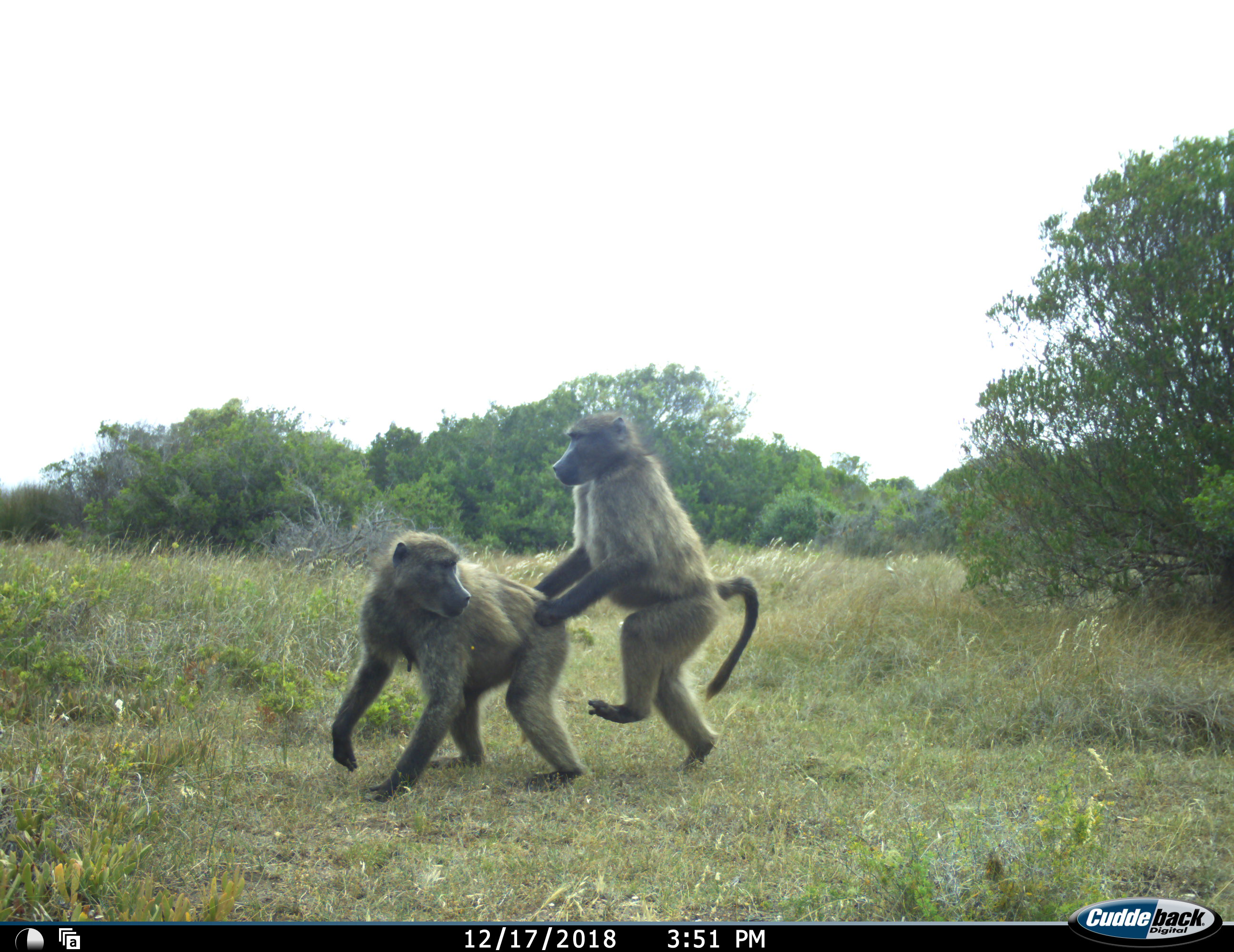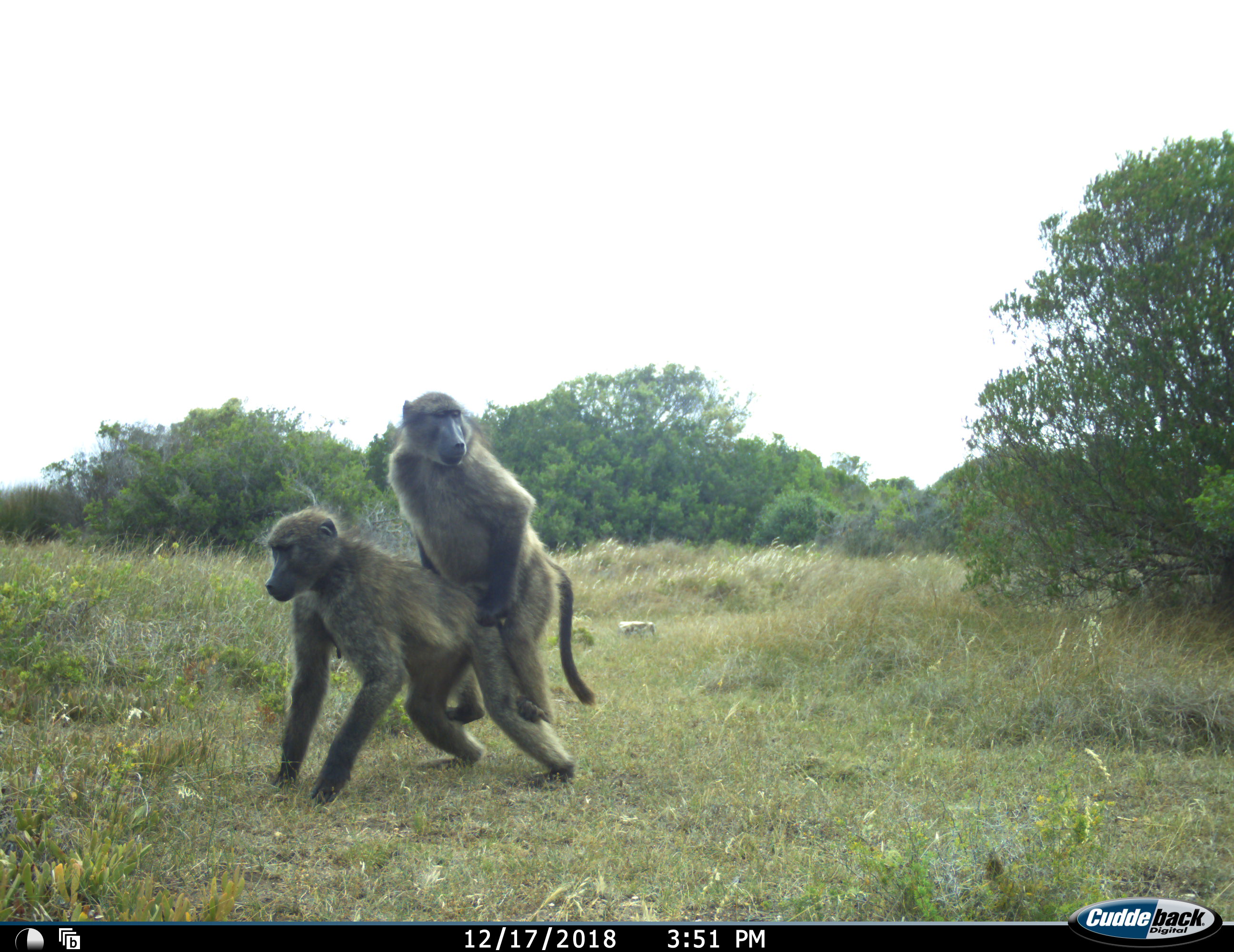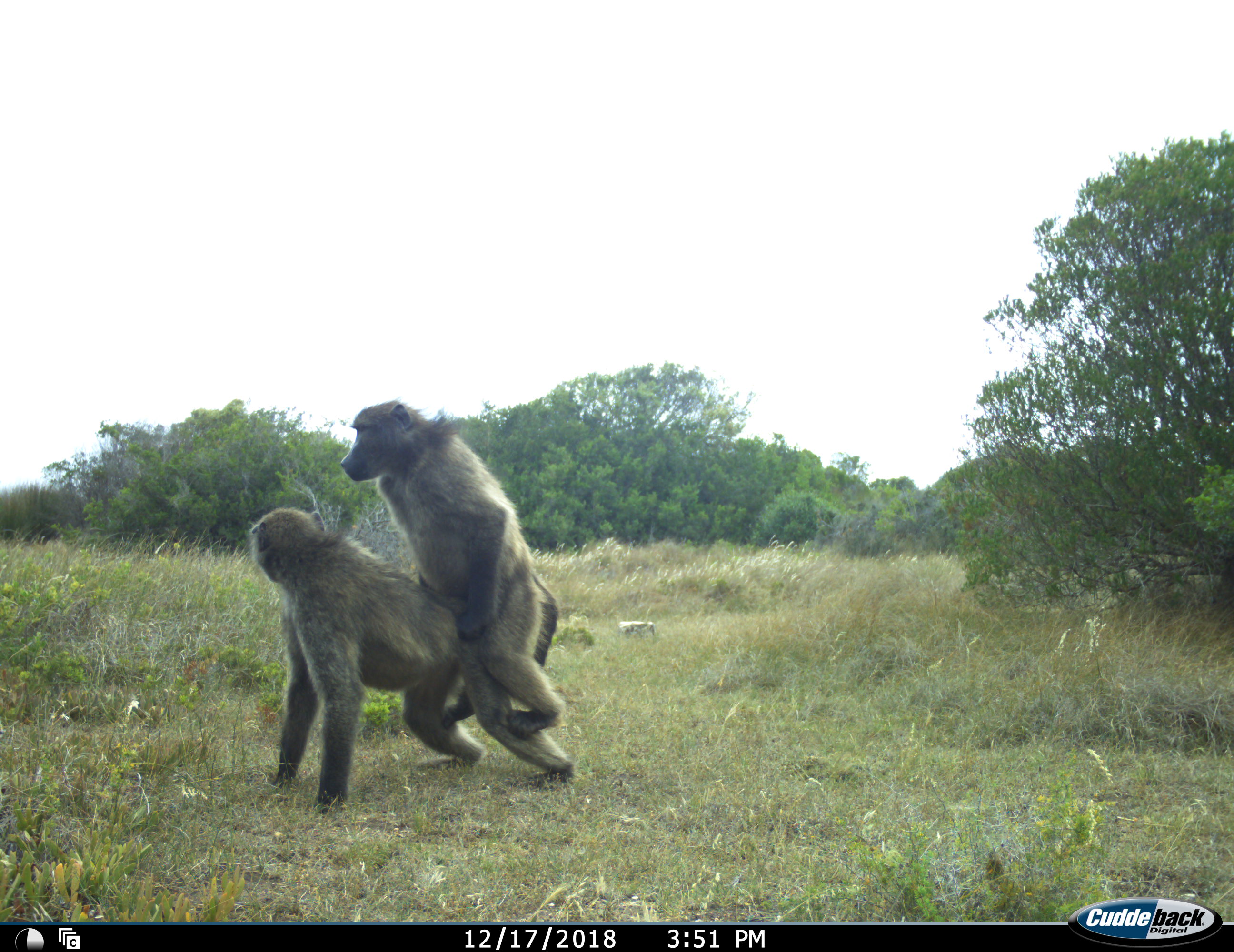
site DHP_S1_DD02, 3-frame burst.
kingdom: Animalia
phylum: Chordata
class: Mammalia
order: Primates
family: Cercopithecidae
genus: Papio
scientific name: Papio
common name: baboon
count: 2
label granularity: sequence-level